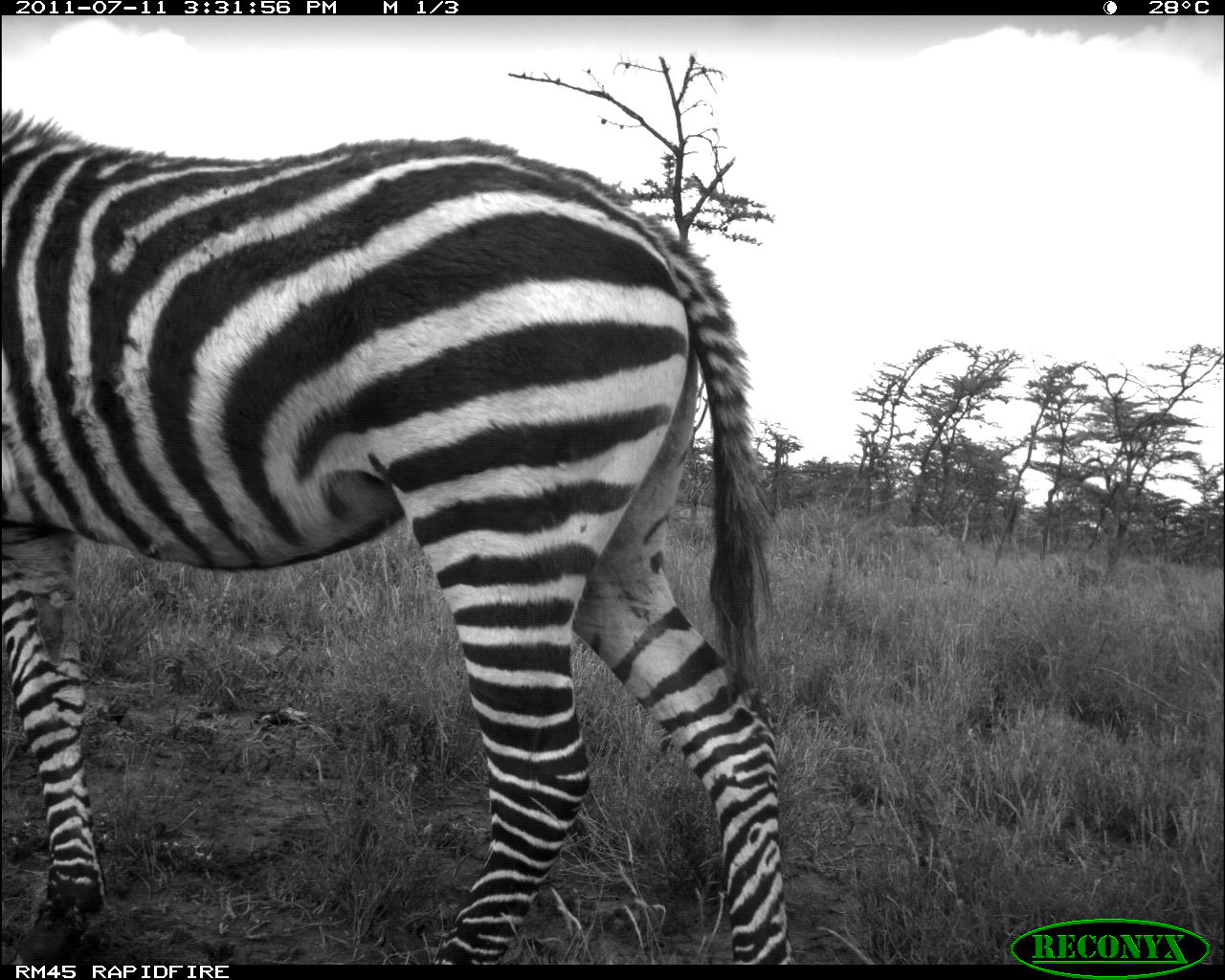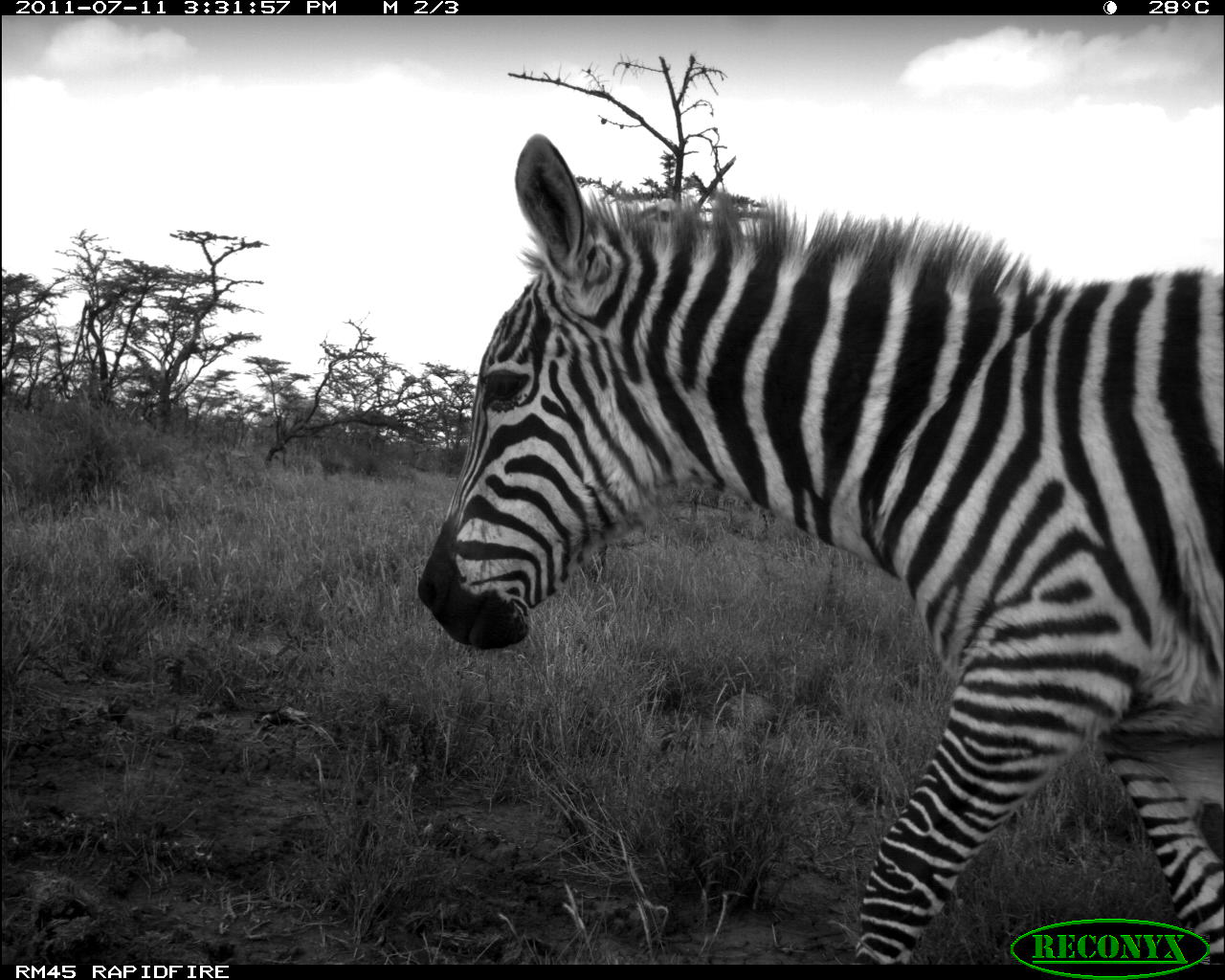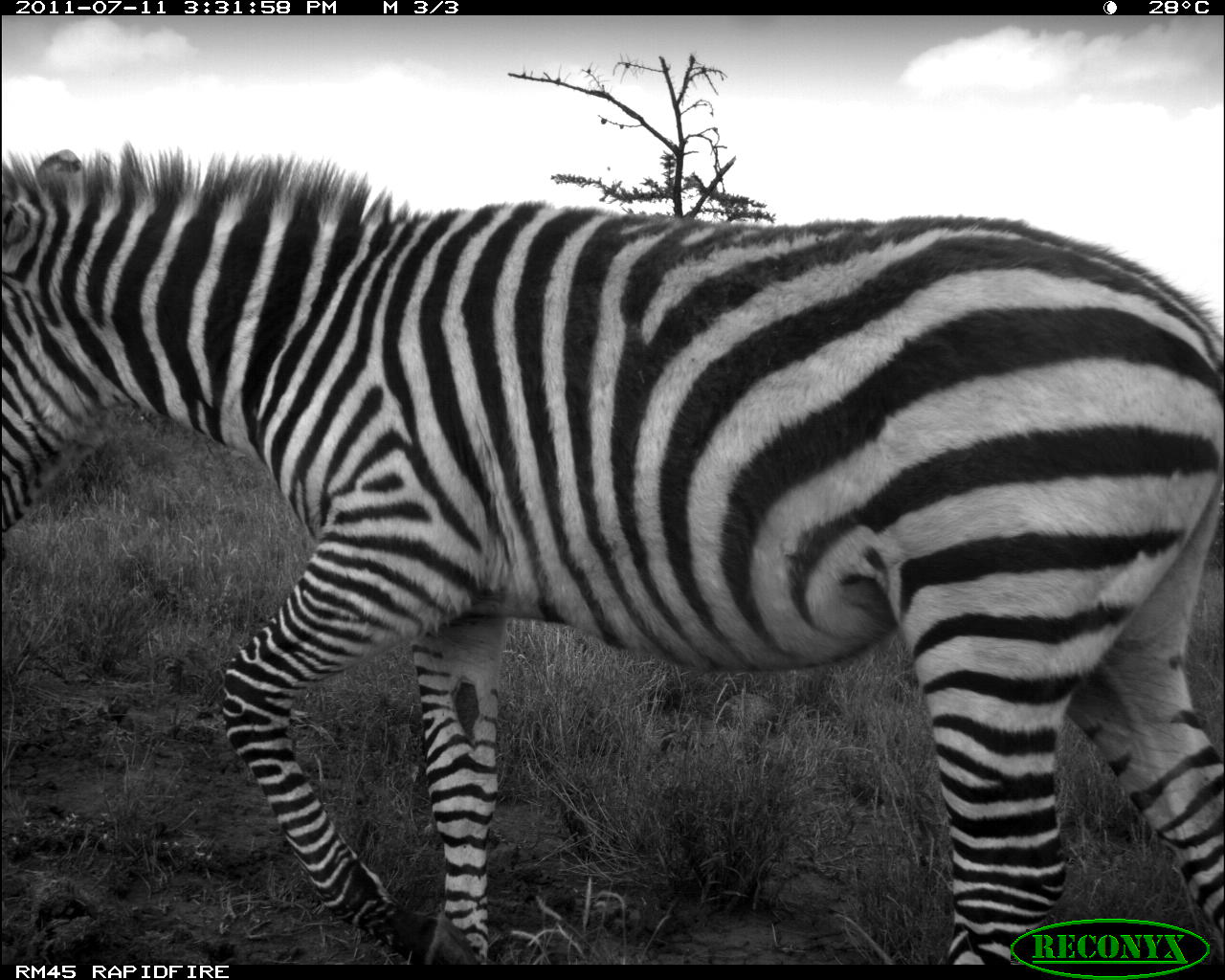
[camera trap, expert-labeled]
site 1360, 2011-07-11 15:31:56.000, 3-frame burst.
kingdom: Animalia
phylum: Chordata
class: Mammalia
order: Perissodactyla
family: Equidae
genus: Equus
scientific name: Equus quagga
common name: plains zebra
Equus quagga (plains zebra), count 1.